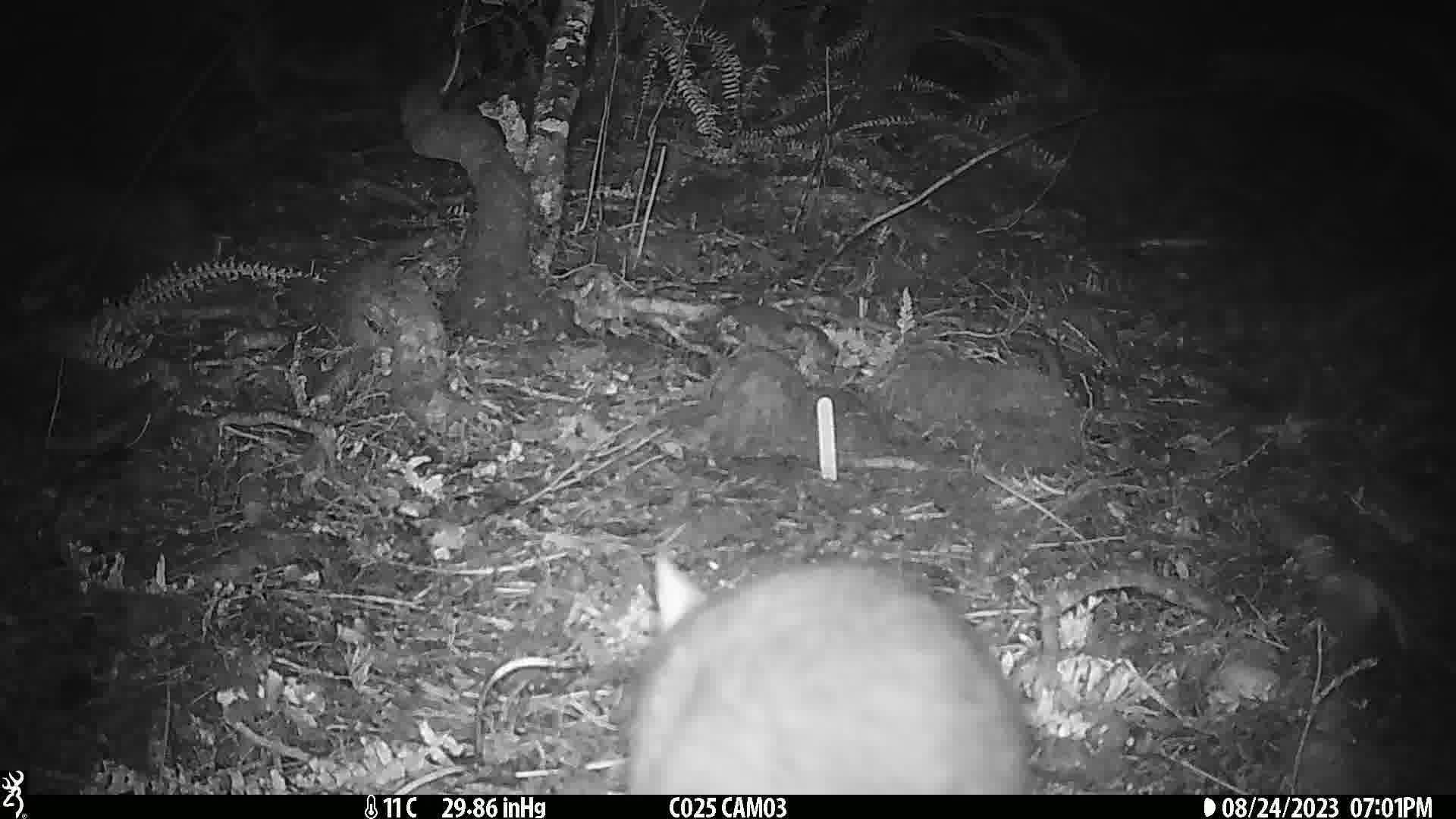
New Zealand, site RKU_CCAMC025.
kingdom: Animalia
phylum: Chordata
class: Mammalia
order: Diprotodontia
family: Phalangeridae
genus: Trichosurus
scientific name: Trichosurus vulpecula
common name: common brushtail possum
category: possum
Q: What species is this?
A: Possum (common brushtail possum) (Trichosurus vulpecula).